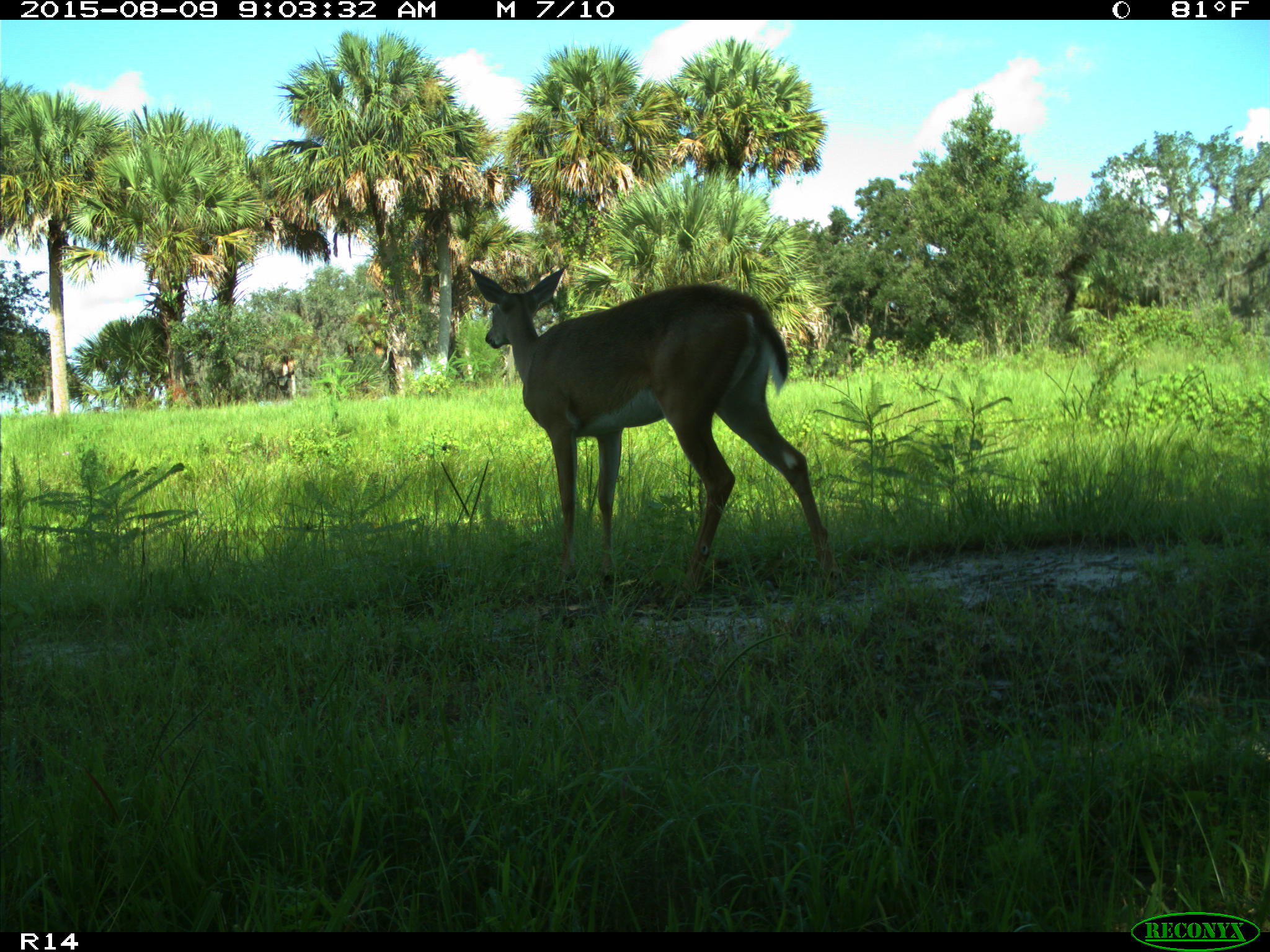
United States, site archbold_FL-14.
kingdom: Animalia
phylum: Chordata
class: Mammalia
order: Artiodactyla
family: Cervidae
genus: Odocoileus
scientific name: Odocoileus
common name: deer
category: unidentified deer